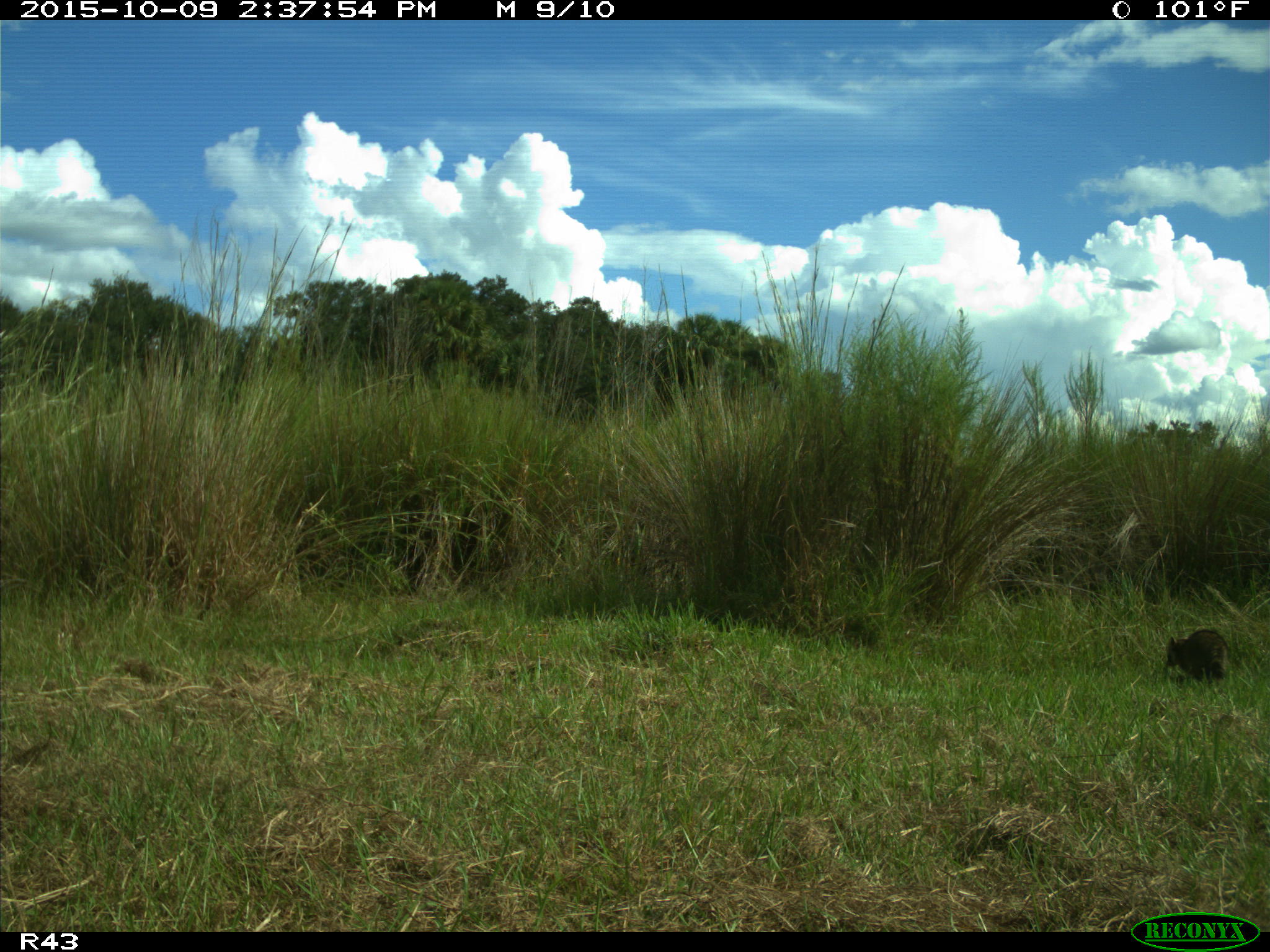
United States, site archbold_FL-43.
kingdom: Animalia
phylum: Chordata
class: Mammalia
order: Carnivora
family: Procyonidae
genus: Procyon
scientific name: Procyon lotor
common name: common raccoon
Procyon lotor (common raccoon).